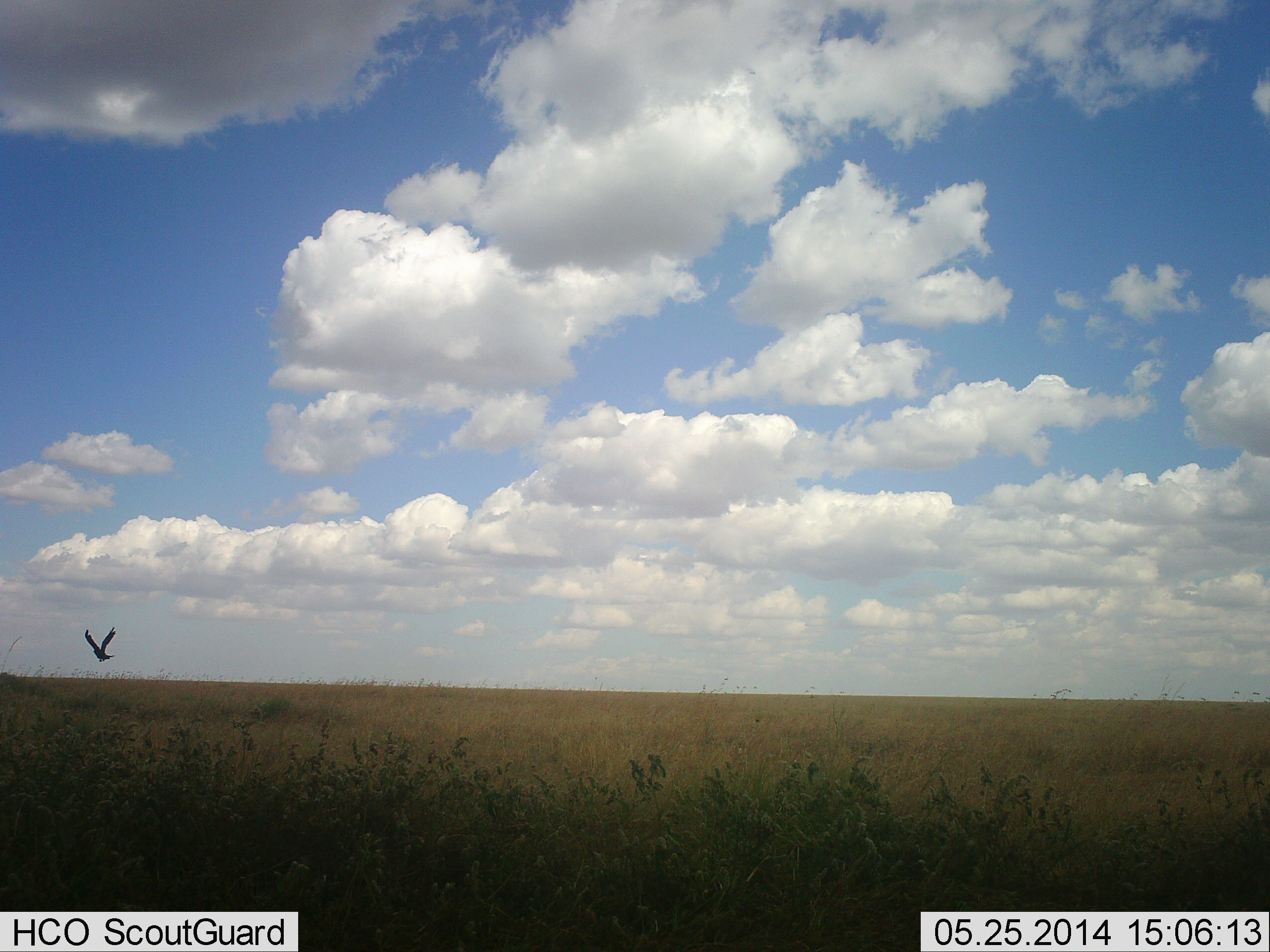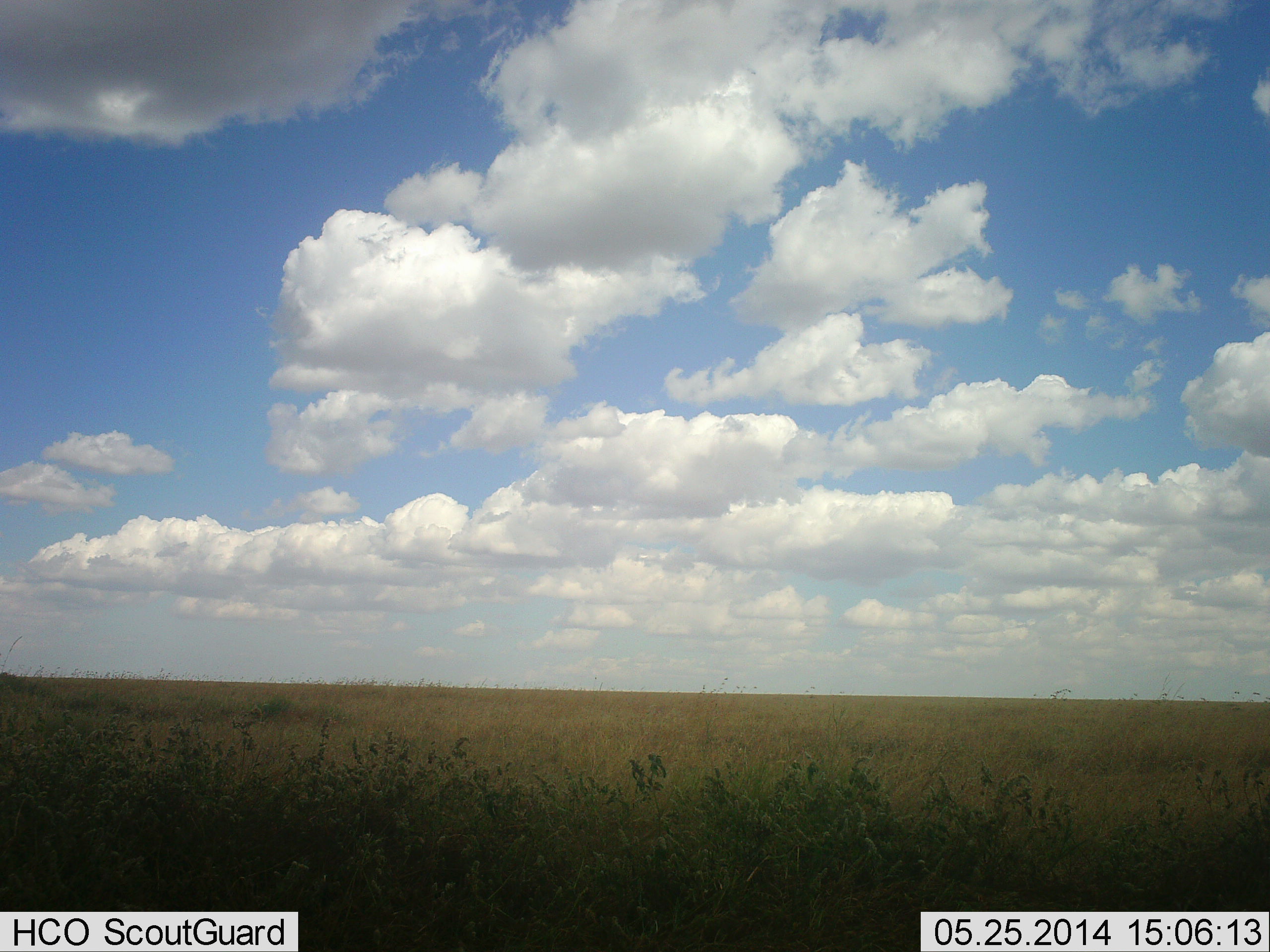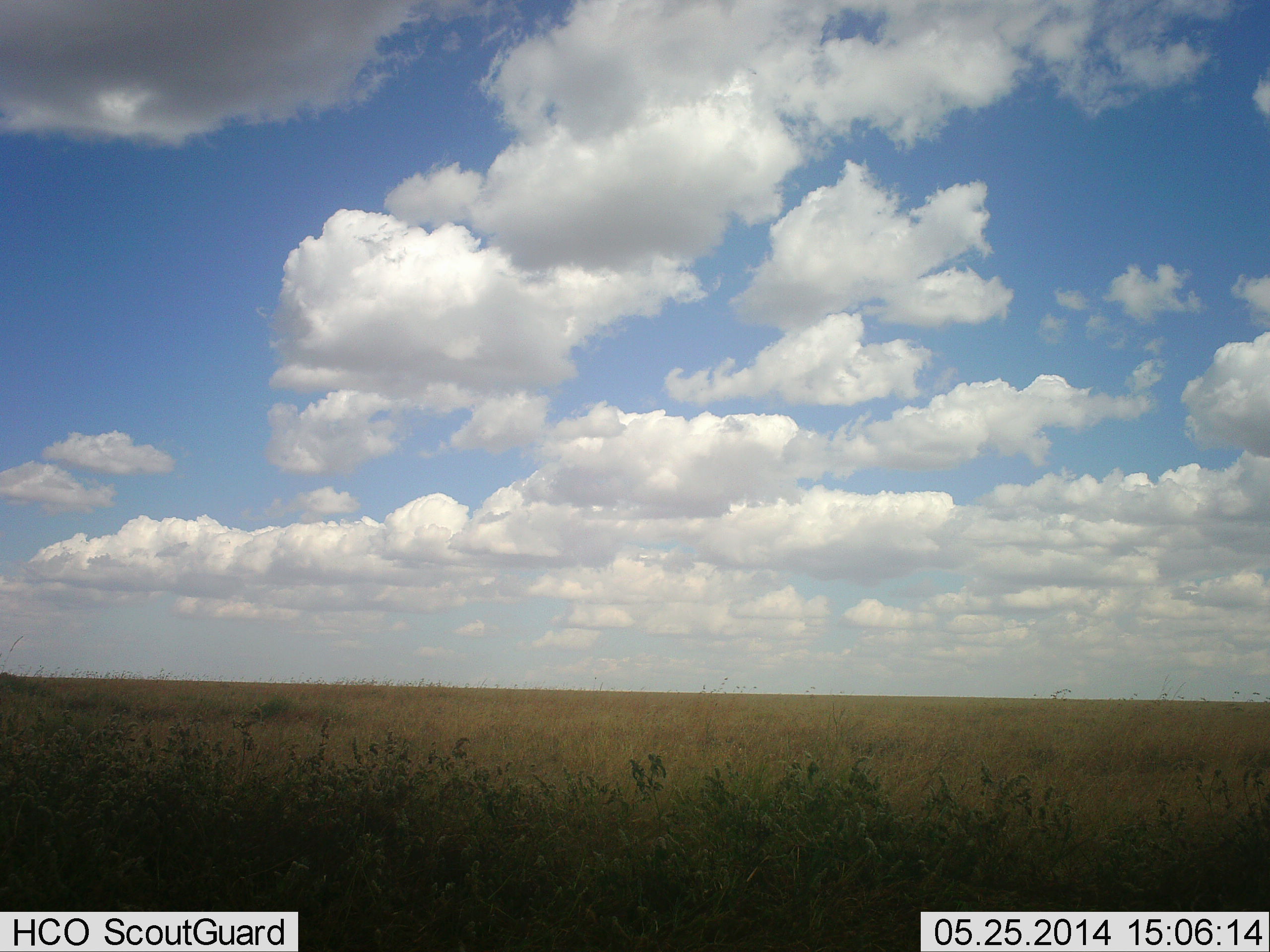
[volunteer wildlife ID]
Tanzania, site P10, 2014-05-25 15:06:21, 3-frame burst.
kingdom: Animalia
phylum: Chordata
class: Aves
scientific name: Aves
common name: bird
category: otherbird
Otherbird (bird) (Aves), count 1. Behavior (volunteer vote fractions): standing 0%, resting 0%, moving 100%, interacting 0%. Young present (vote fraction): 0%. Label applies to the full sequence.